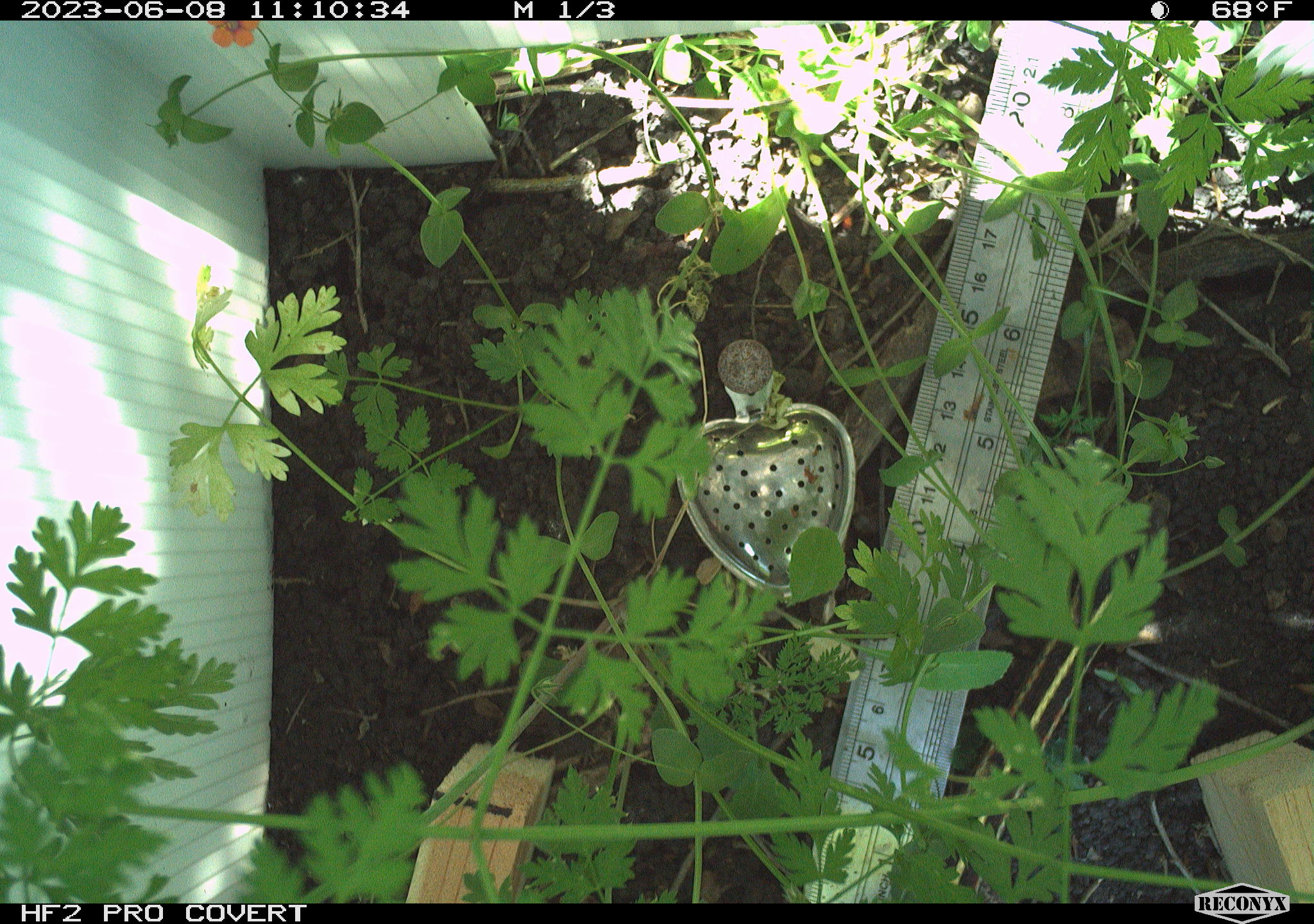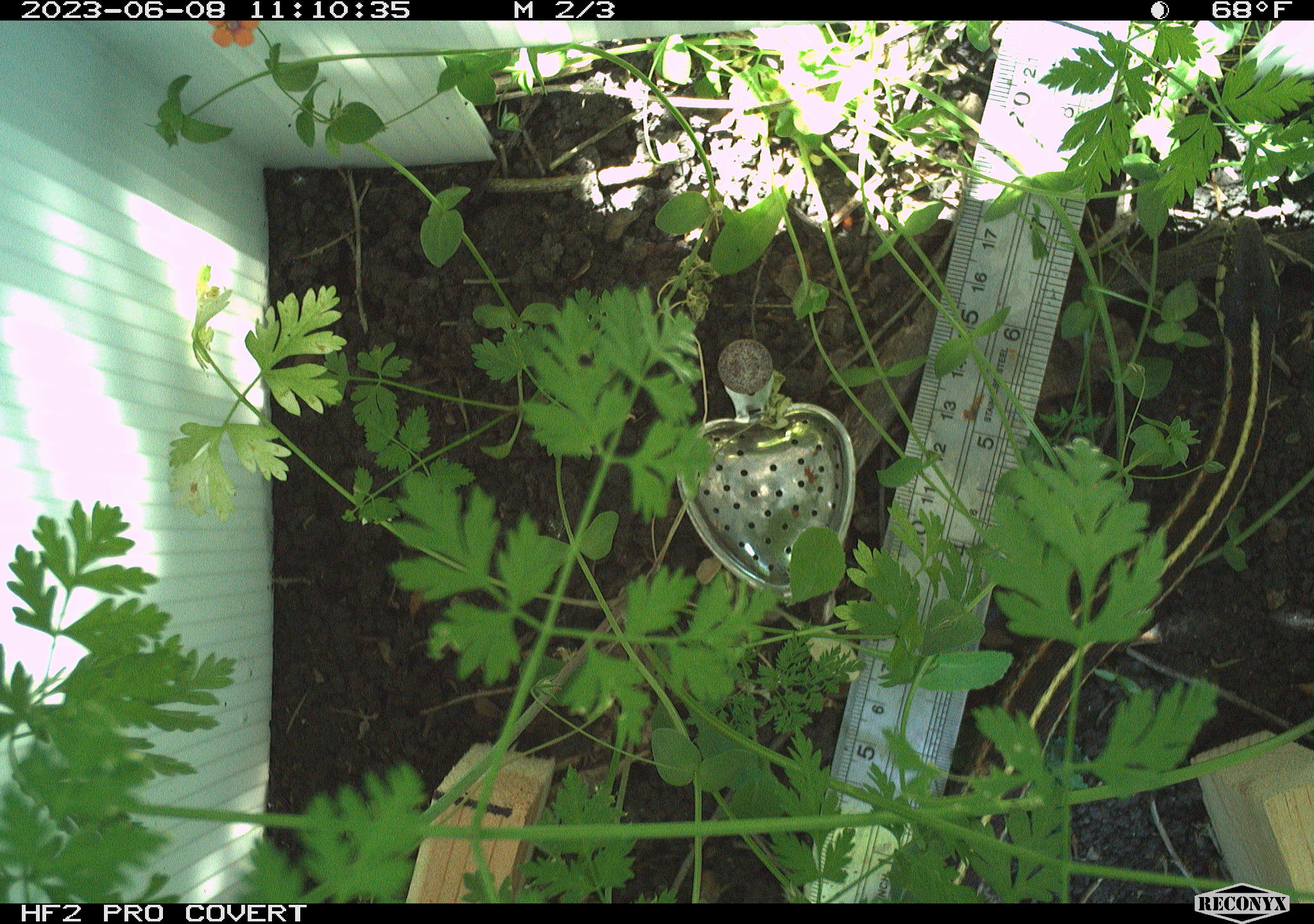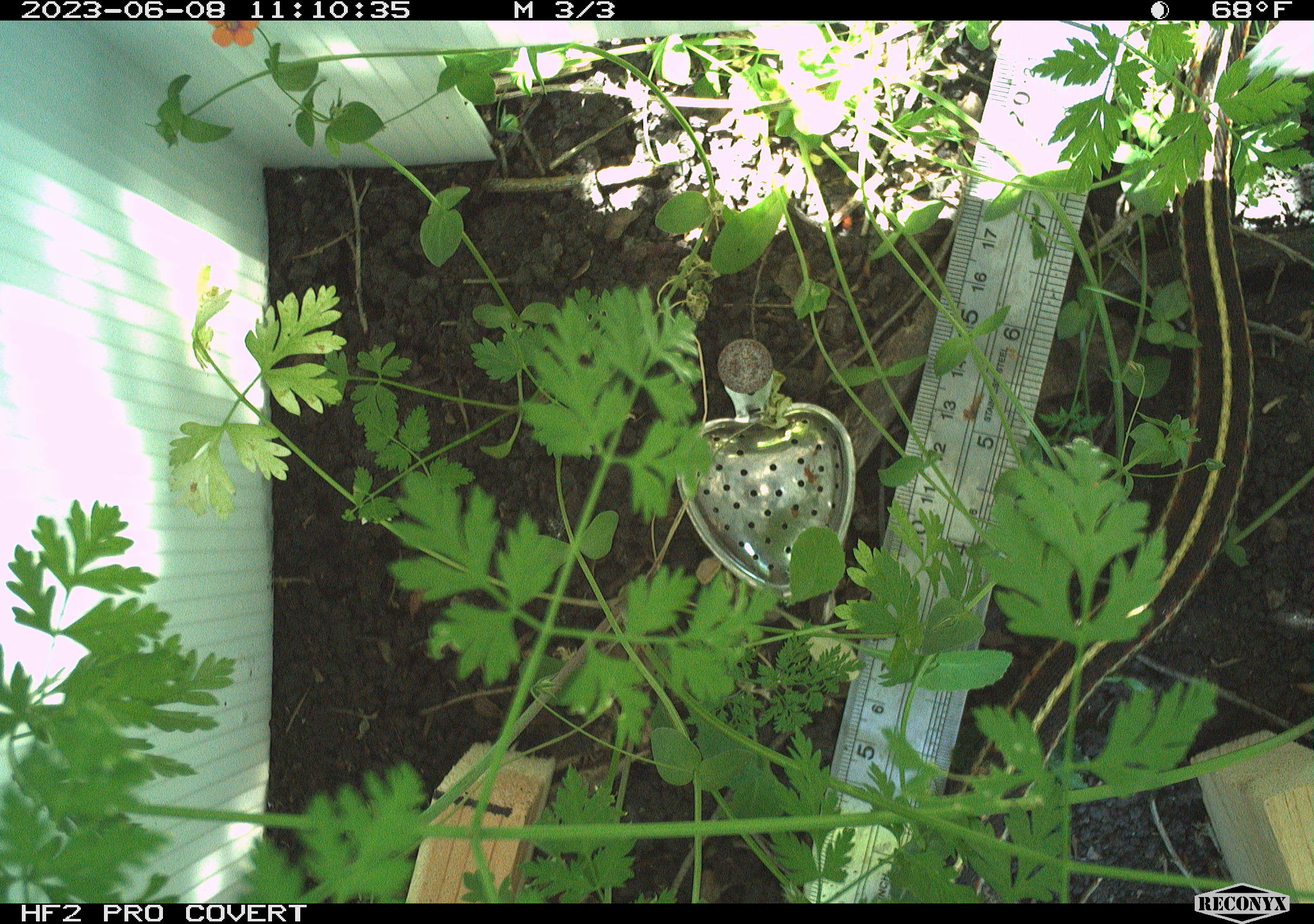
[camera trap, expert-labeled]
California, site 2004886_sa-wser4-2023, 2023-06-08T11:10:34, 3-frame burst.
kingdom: Animalia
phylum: Chordata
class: Reptilia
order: Squamata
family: Colubridae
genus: Thamnophis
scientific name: Thamnophis elegans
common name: coast gartersnake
Coast gartersnake (Thamnophis elegans).